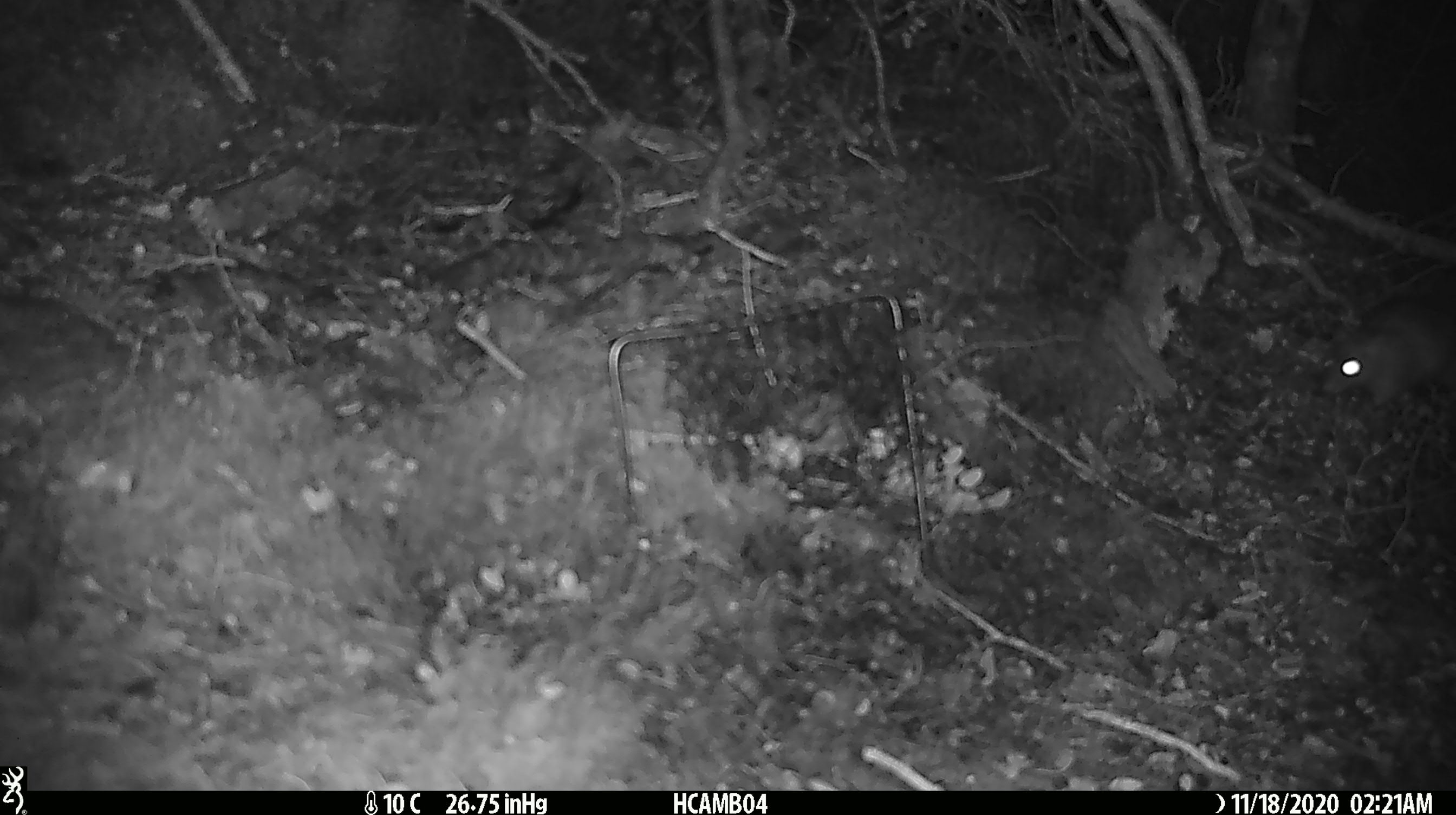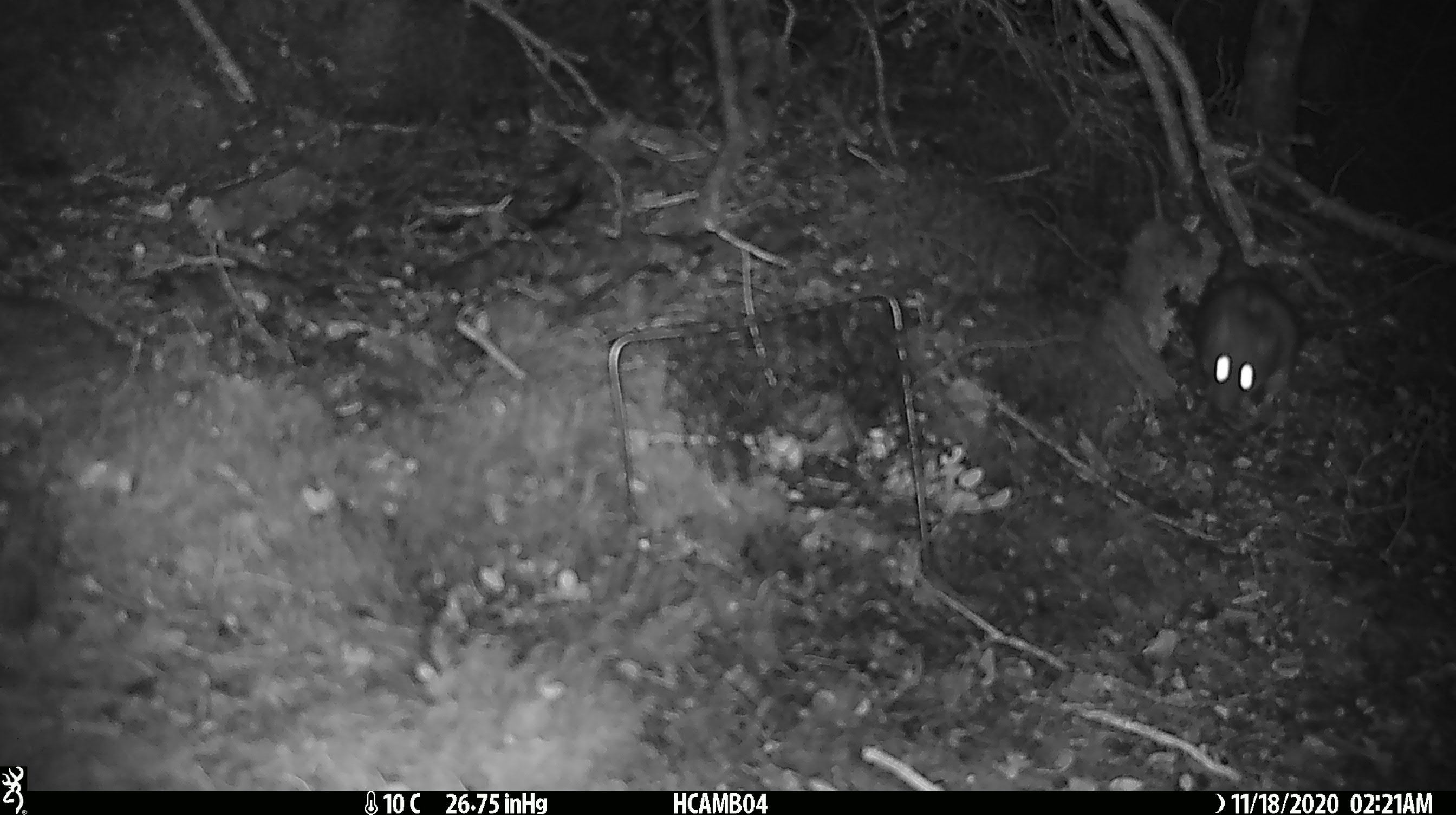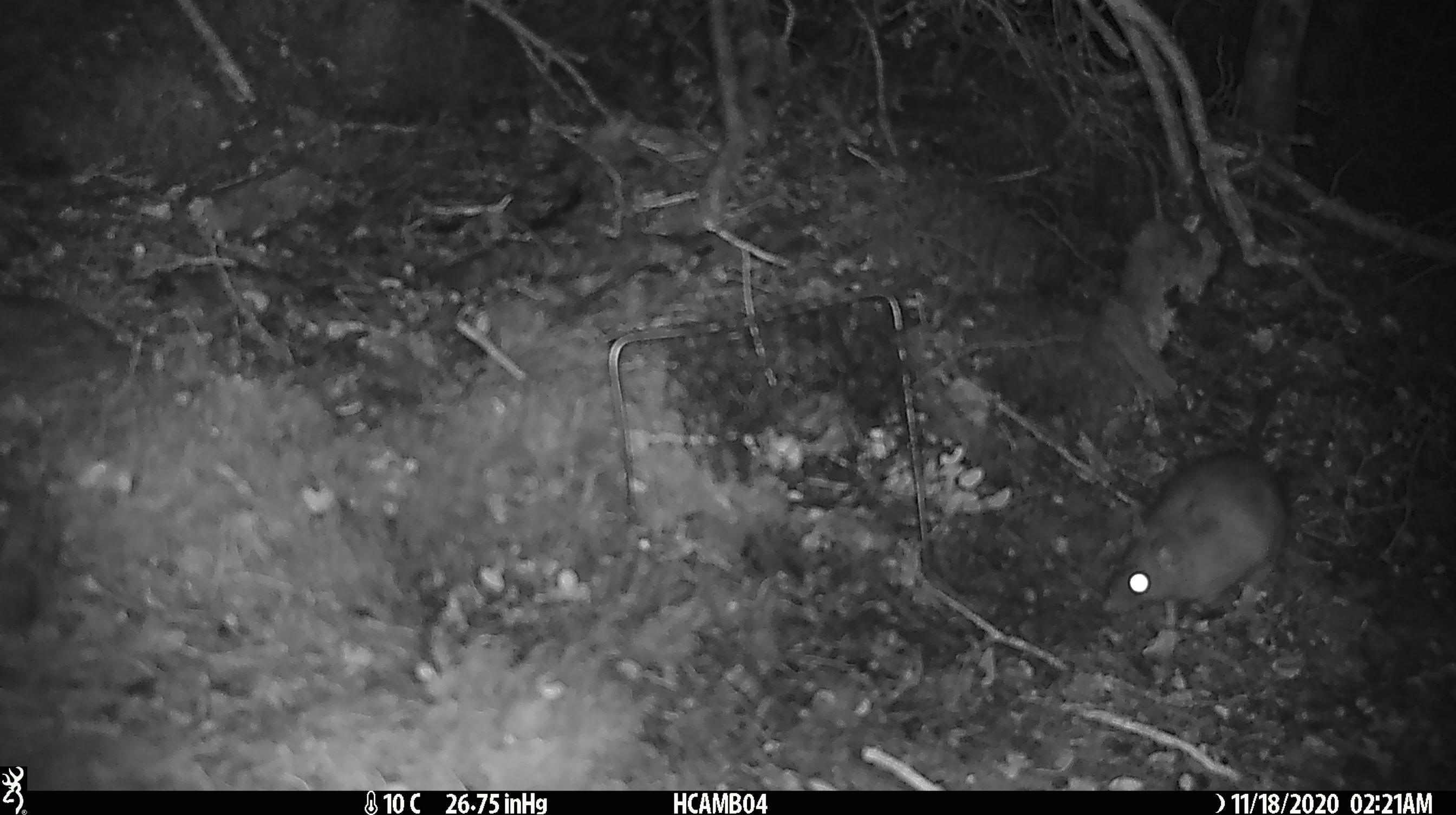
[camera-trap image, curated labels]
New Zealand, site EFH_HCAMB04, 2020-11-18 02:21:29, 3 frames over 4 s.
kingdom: Animalia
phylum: Chordata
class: Mammalia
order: Rodentia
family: Muridae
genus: Rattus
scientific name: Rattus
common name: rat